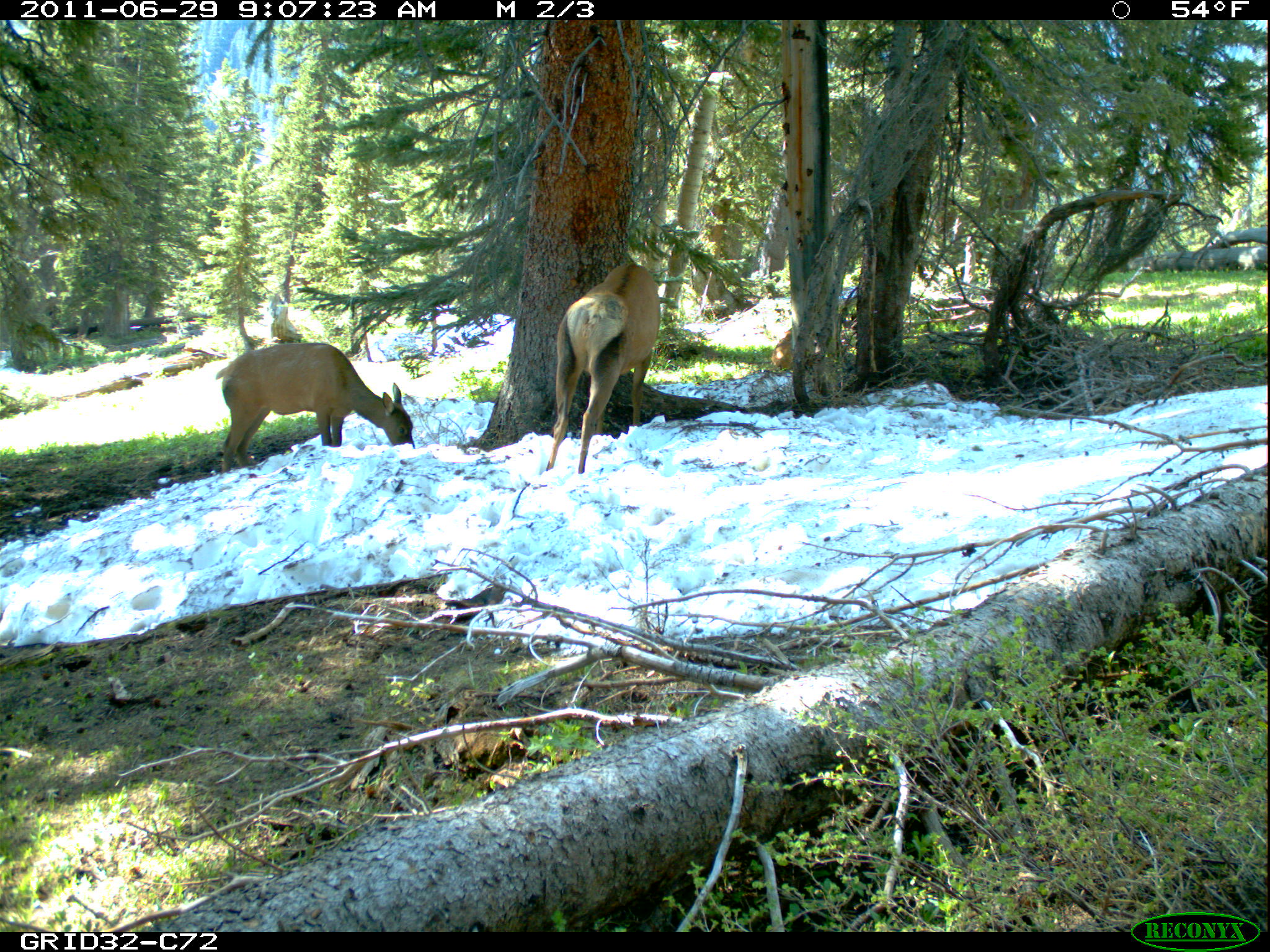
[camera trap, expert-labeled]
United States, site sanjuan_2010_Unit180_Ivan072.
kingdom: Animalia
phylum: Chordata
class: Mammalia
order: Artiodactyla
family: Cervidae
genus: Cervus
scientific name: Cervus elaphus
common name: red deer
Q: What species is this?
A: Cervus elaphus (red deer).